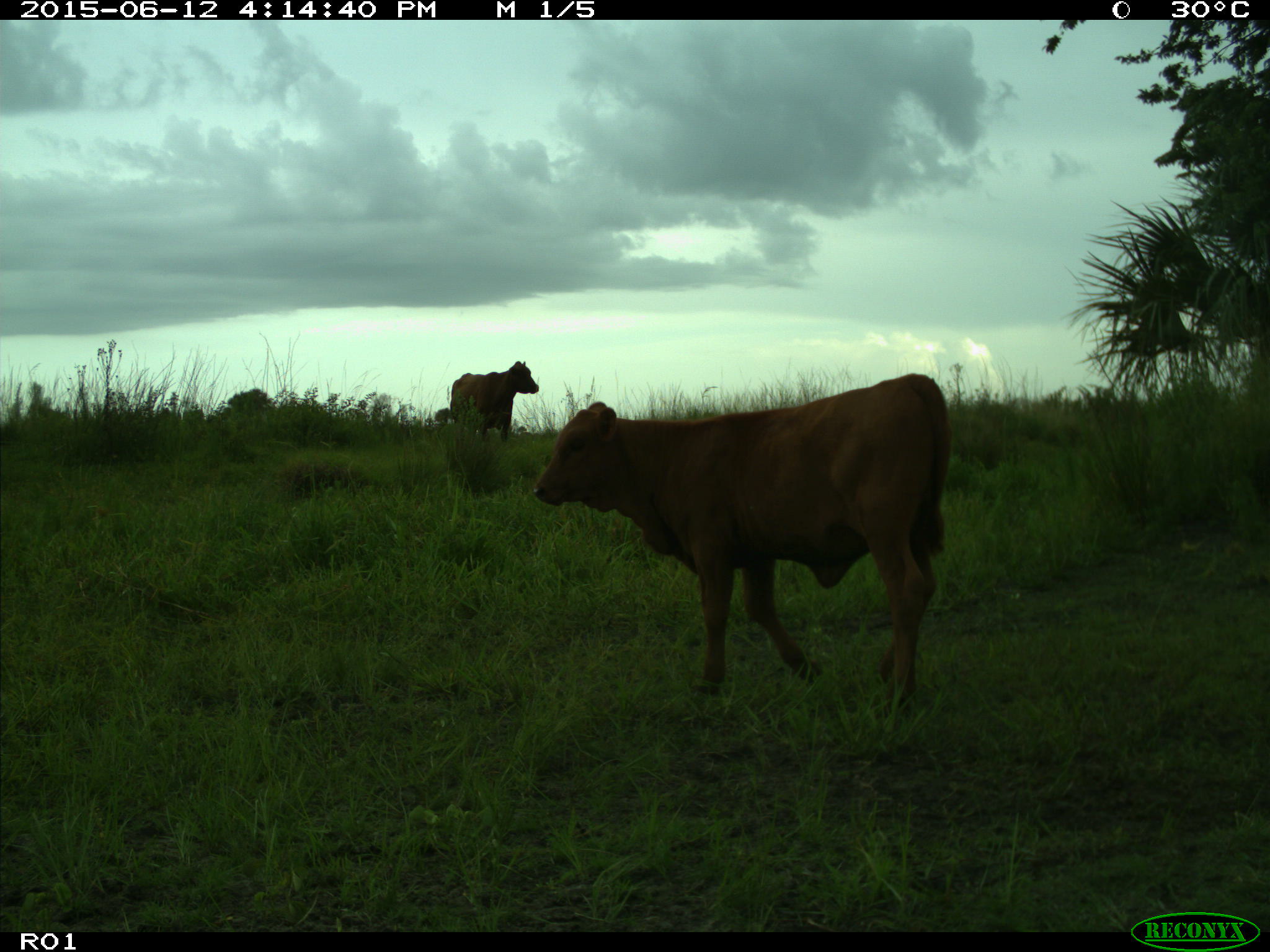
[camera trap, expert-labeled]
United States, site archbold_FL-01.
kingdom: Animalia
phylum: Chordata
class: Mammalia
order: Artiodactyla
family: Bovidae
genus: Bos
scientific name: Bos taurus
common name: domestic cow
Bos taurus (domestic cow).